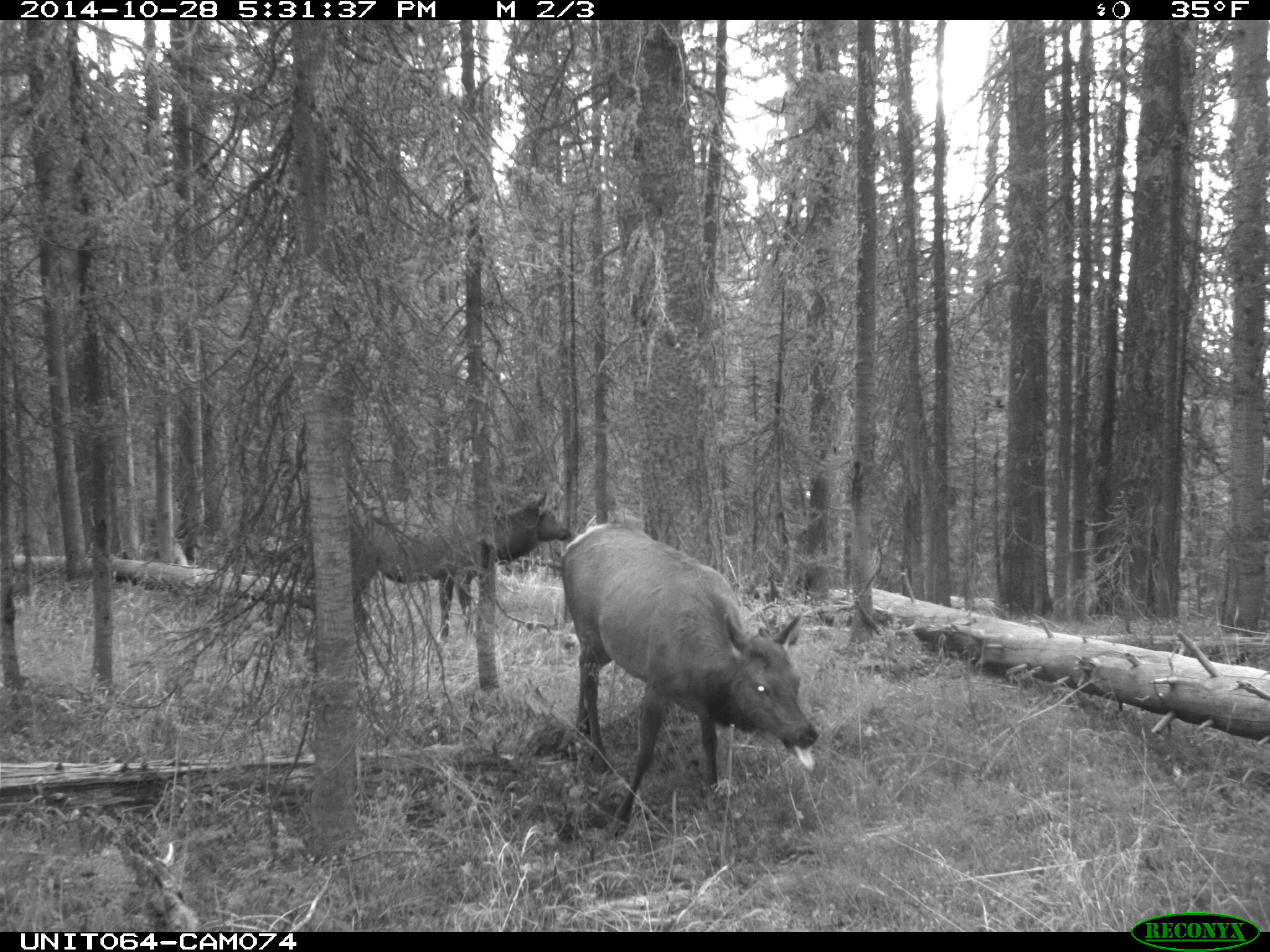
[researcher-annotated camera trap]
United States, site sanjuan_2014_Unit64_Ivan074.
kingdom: Animalia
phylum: Chordata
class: Mammalia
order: Artiodactyla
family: Cervidae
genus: Cervus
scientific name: Cervus elaphus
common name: red deer